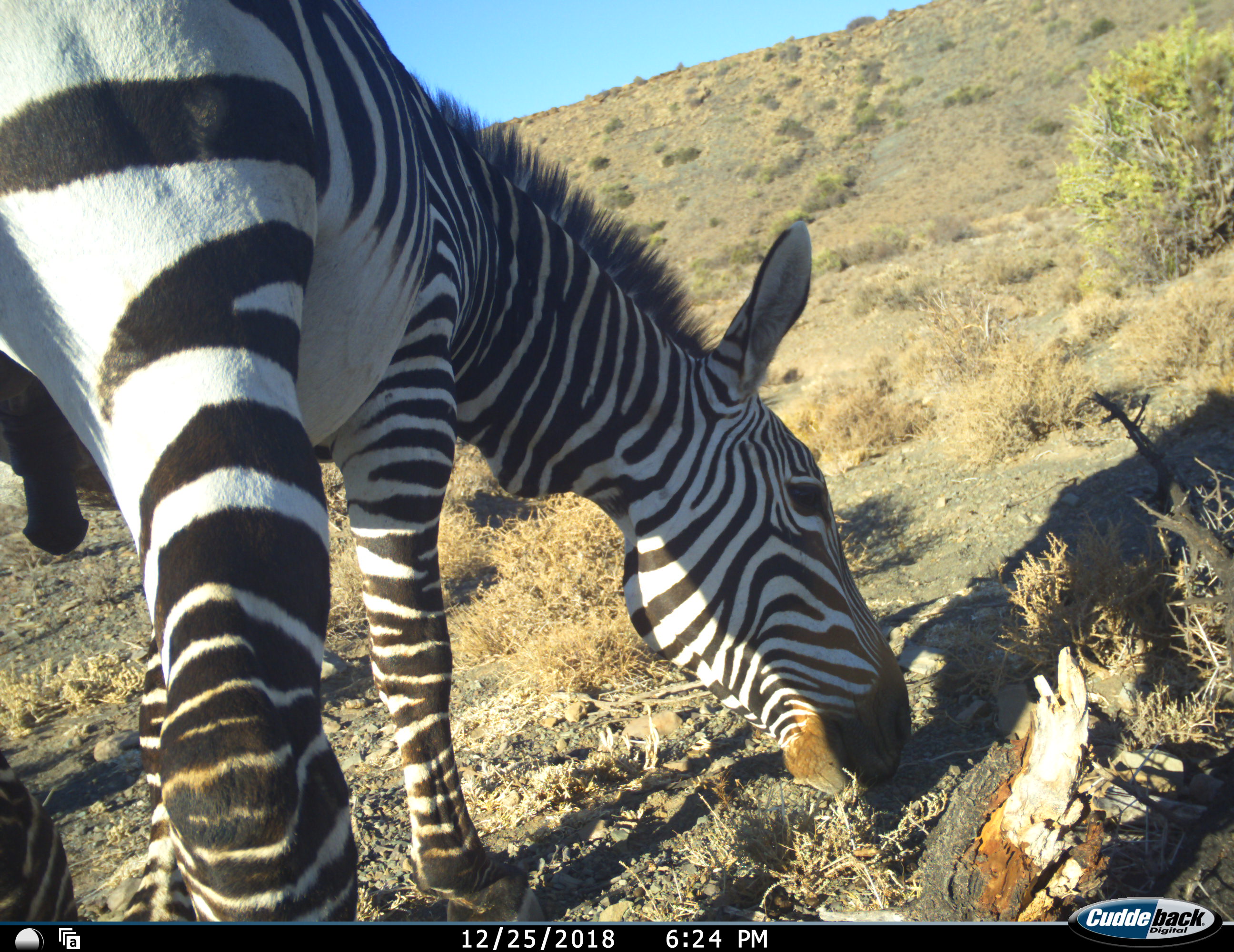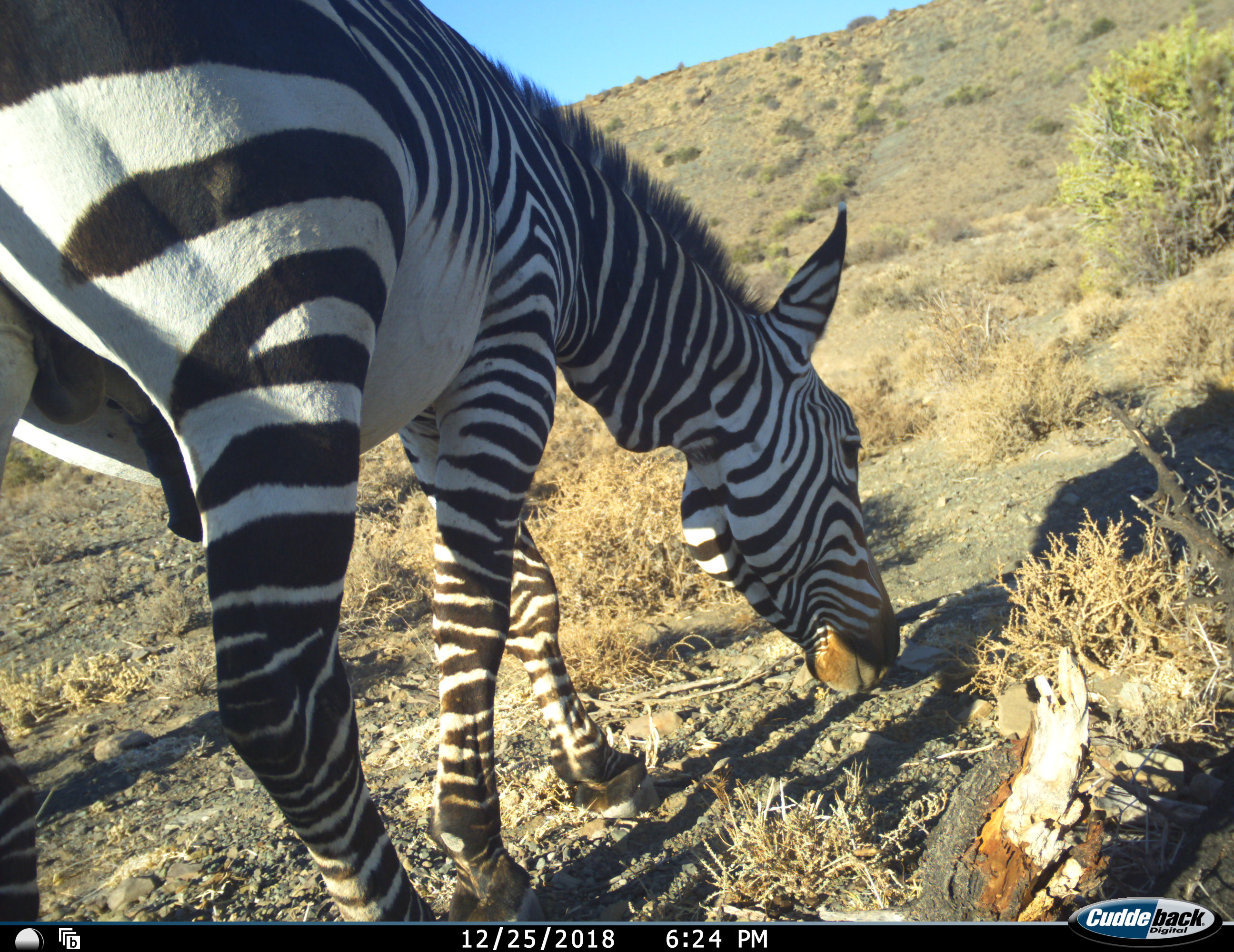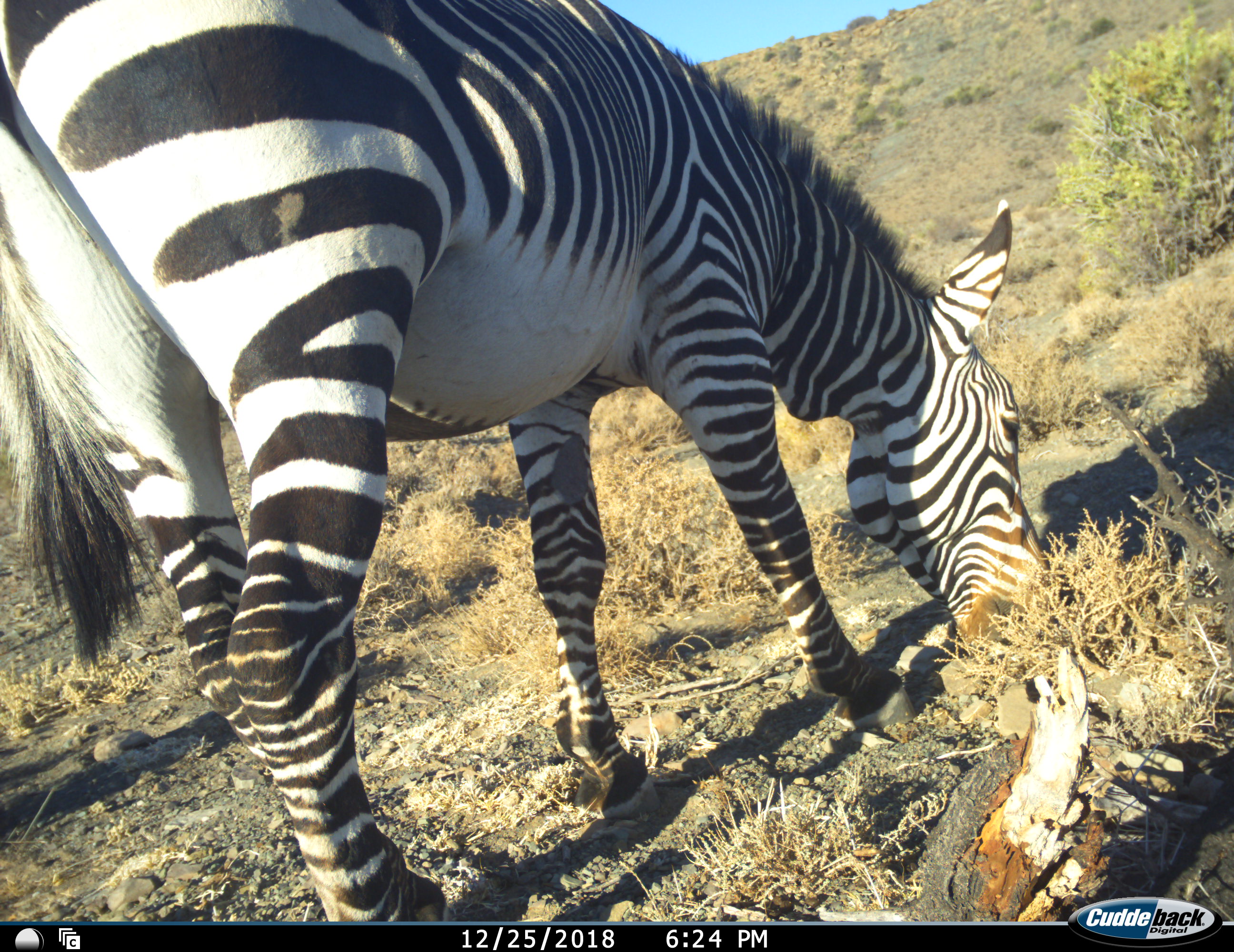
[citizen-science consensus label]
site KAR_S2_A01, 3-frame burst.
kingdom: Animalia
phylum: Chordata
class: Mammalia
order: Perissodactyla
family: Equidae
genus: Equus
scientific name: Equus zebra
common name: mountain zebra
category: zebramountain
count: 1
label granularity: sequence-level